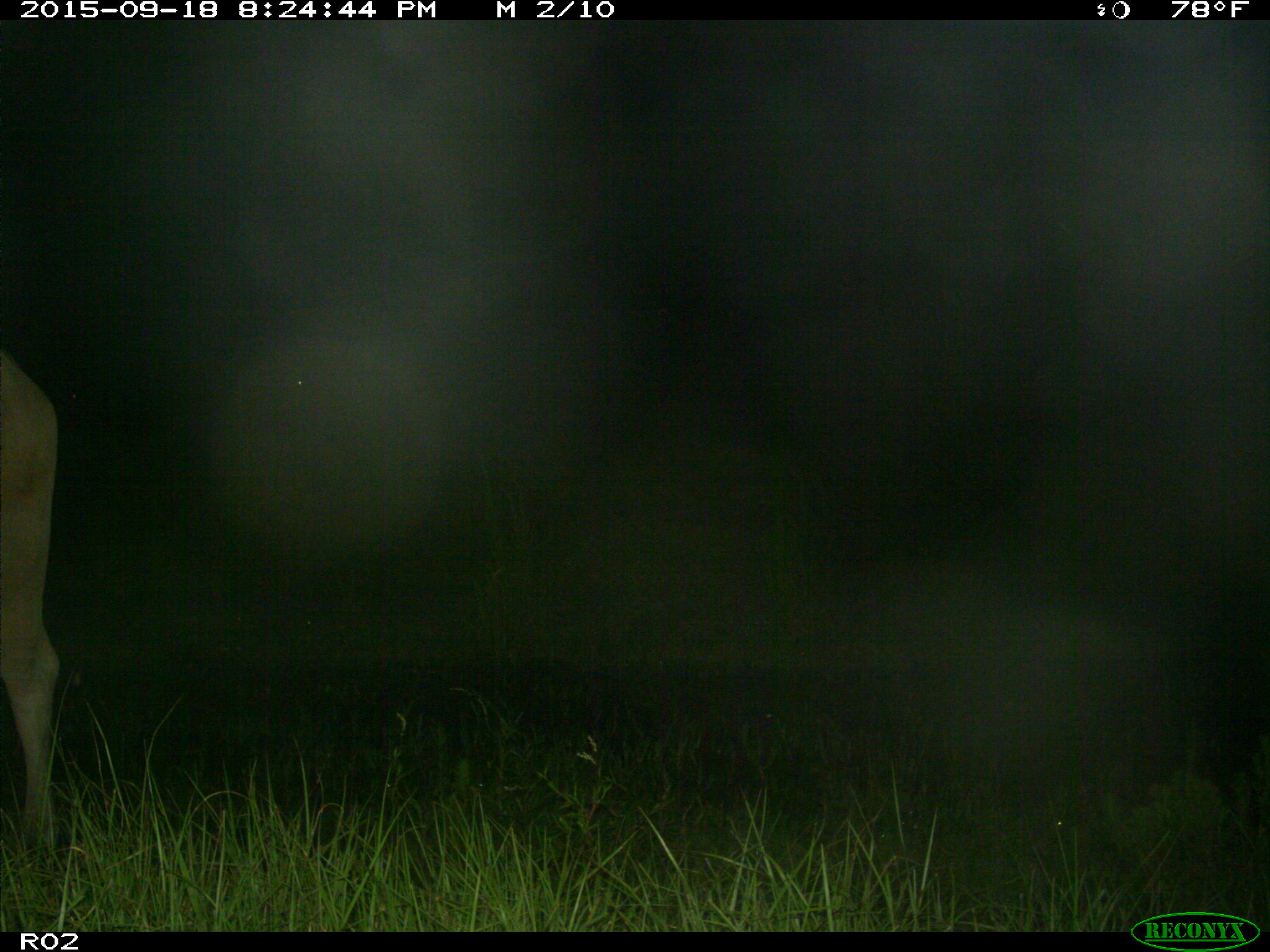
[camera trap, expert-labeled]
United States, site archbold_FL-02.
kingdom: Animalia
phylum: Chordata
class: Mammalia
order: Artiodactyla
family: Bovidae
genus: Bos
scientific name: Bos taurus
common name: domestic cow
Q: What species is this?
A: Bos taurus (domestic cow).